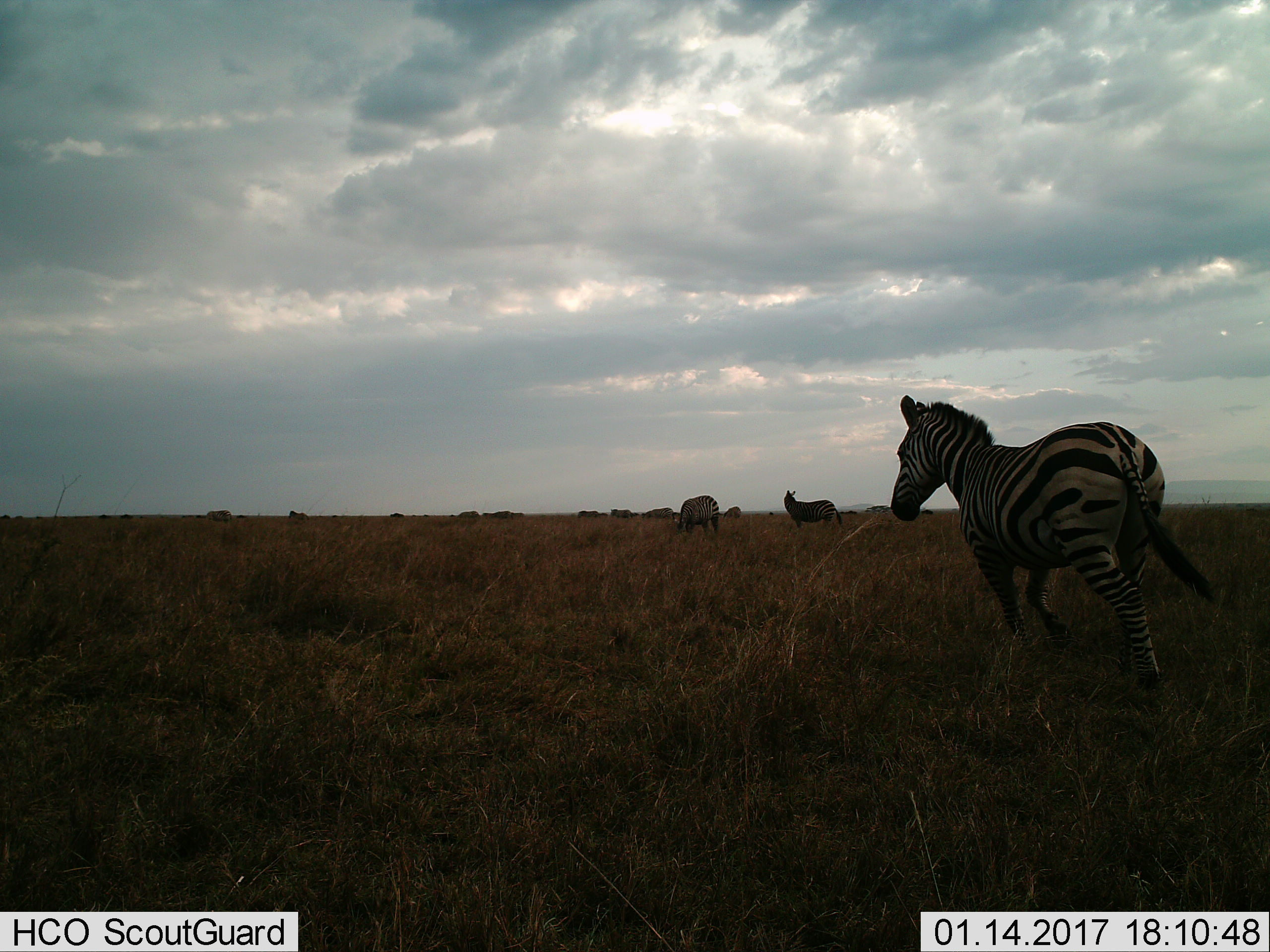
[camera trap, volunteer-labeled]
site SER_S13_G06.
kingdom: Animalia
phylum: Chordata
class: Mammalia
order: Perissodactyla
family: Equidae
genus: Equus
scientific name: Equus quagga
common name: plains zebra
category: zebraplains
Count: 8.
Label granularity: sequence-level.